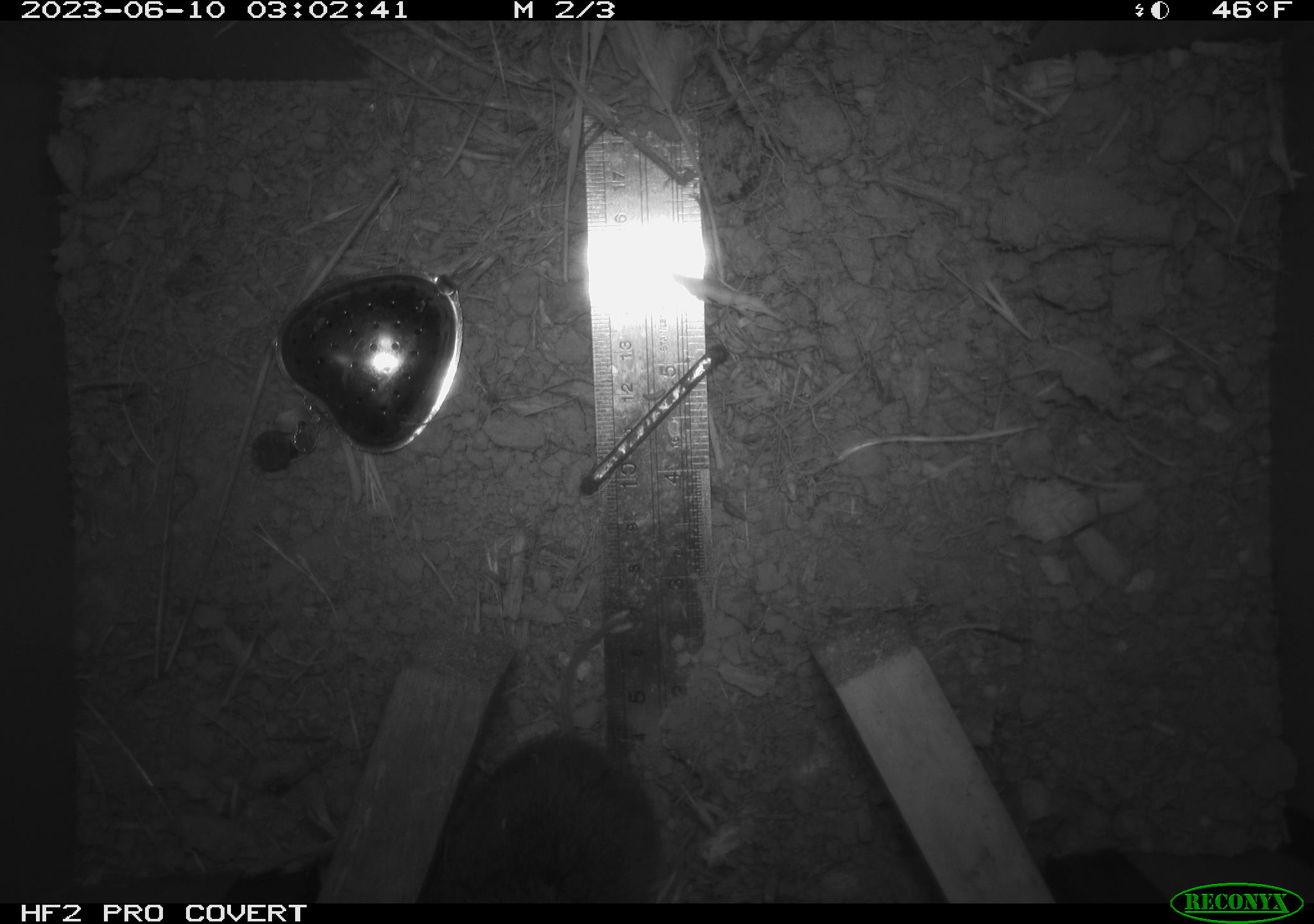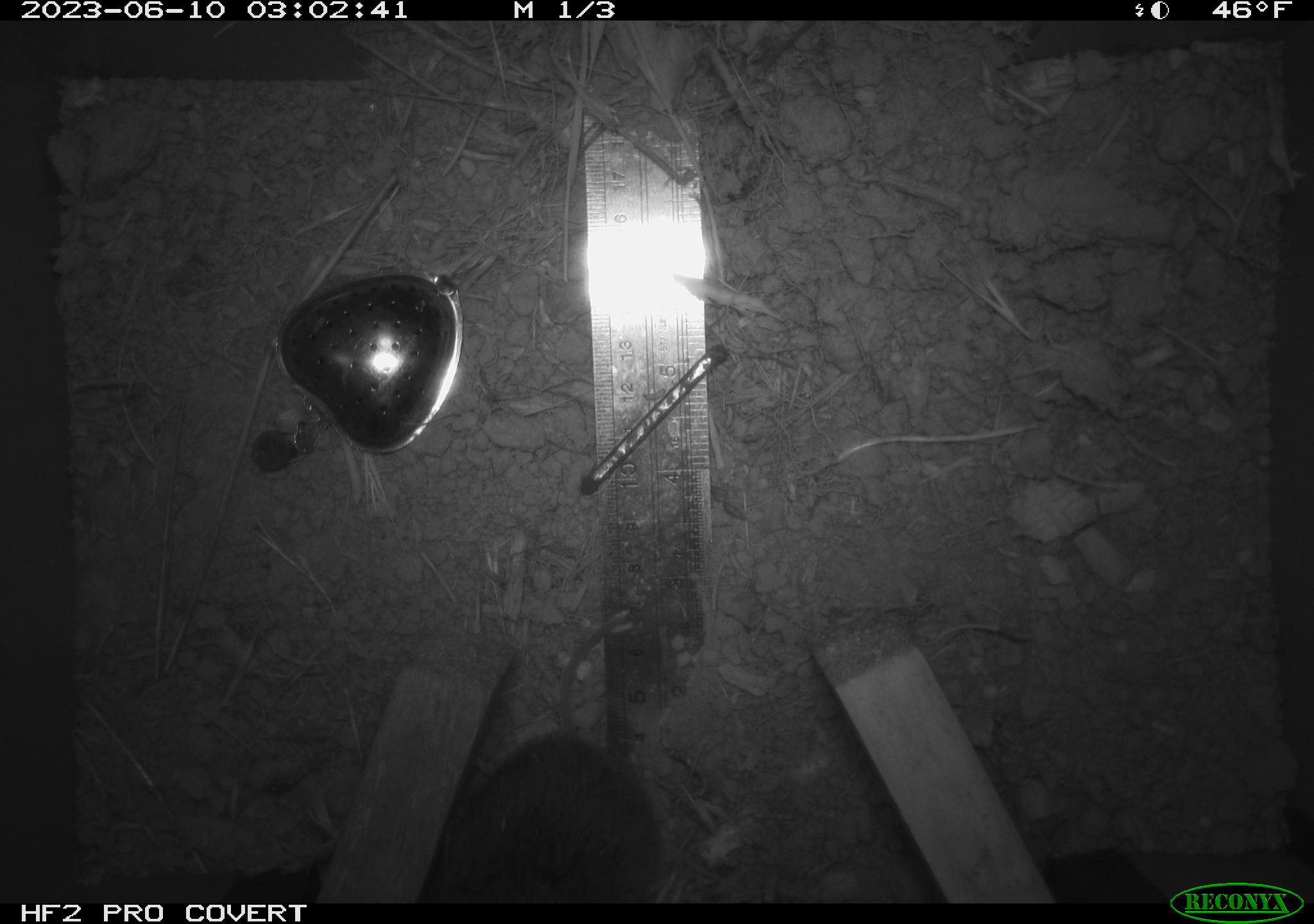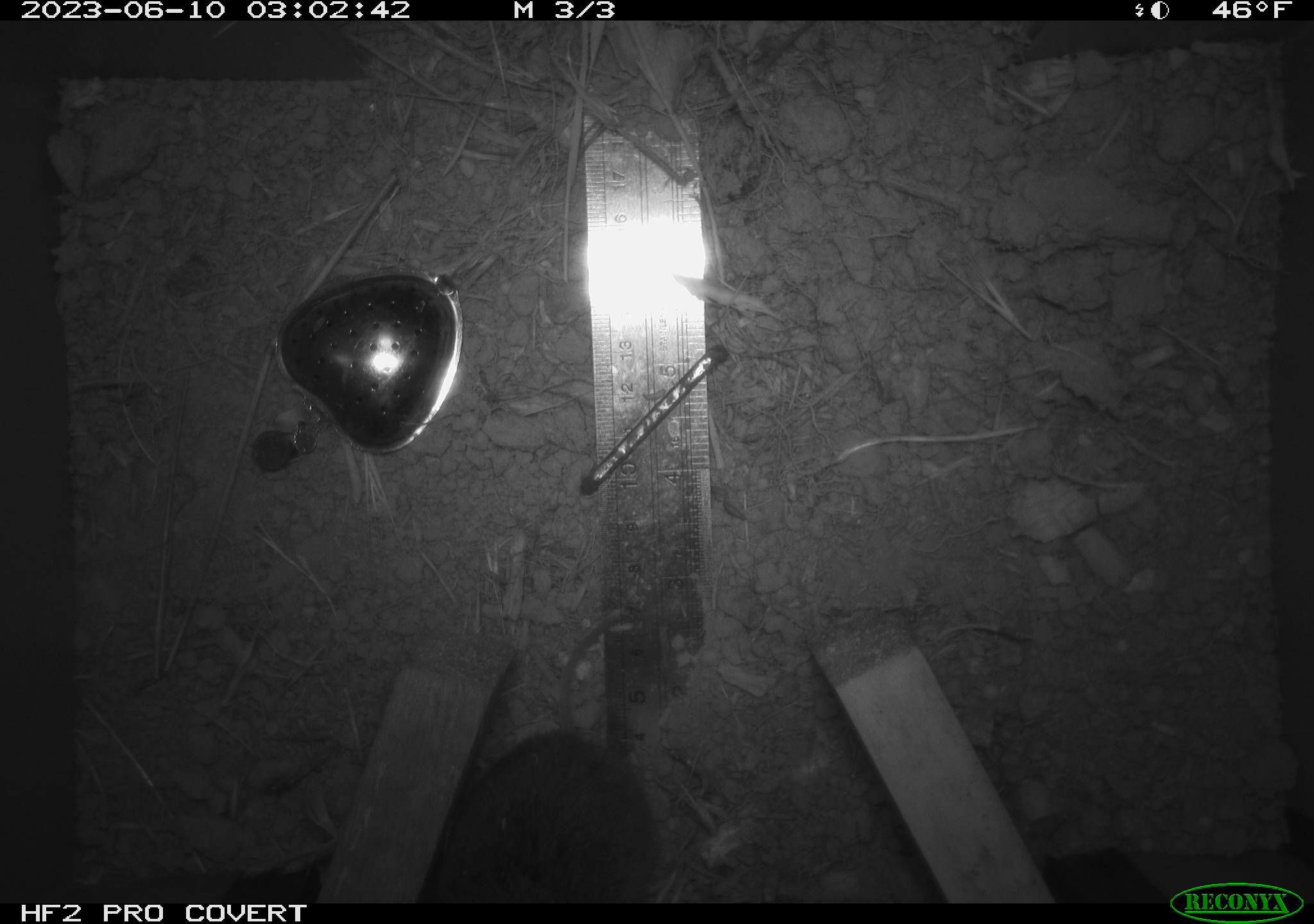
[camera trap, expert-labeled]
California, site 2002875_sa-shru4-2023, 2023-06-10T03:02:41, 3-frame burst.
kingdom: Animalia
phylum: Chordata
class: Mammalia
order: Rodentia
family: Cricetidae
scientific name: Arvicolinae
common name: voles, lemmings, and muskrats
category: arvicolinae subfamily